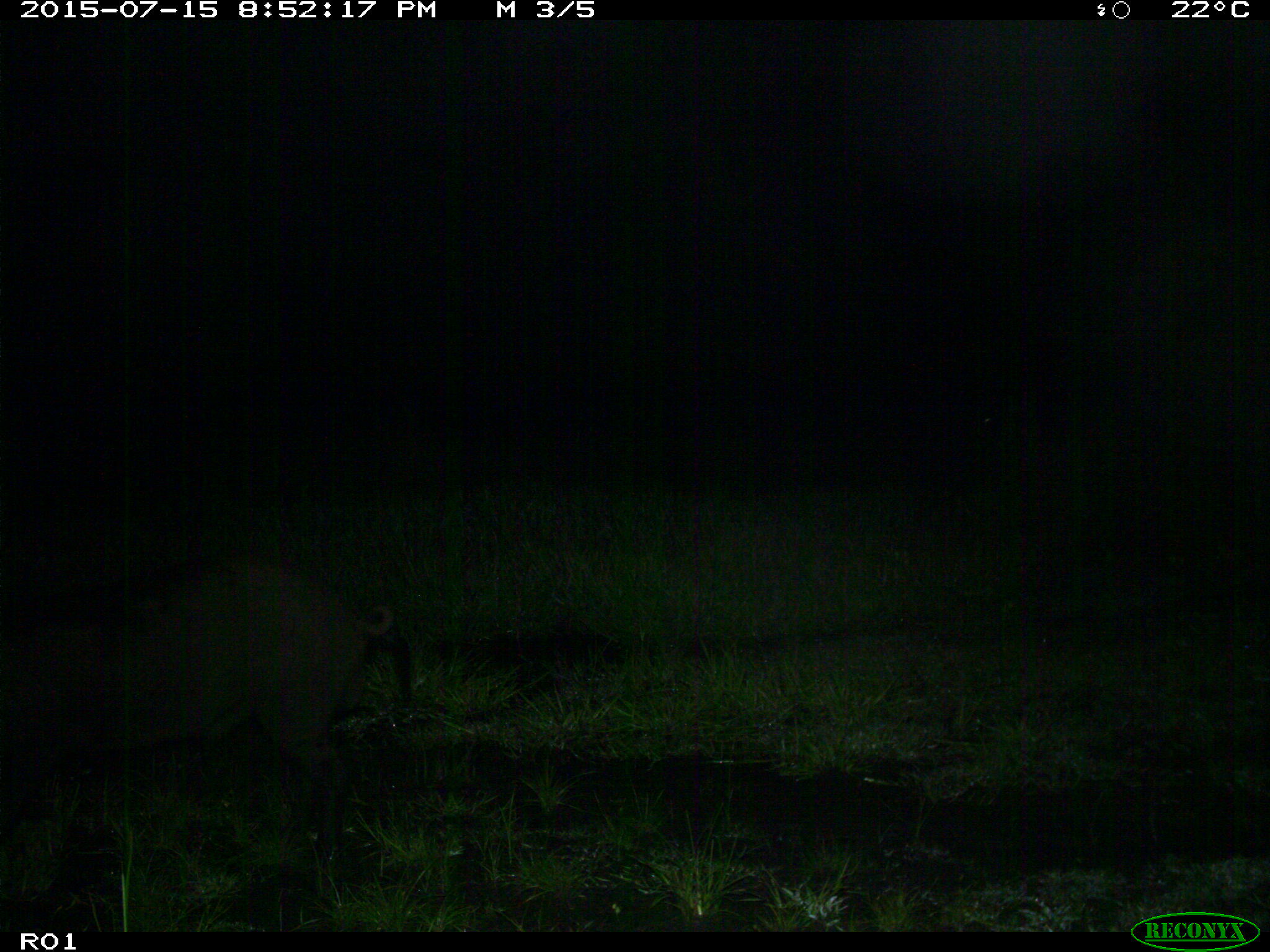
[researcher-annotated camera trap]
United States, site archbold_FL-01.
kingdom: Animalia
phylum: Chordata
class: Mammalia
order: Artiodactyla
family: Suidae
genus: Sus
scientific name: Sus scrofa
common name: wild boar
Sus scrofa (wild boar).